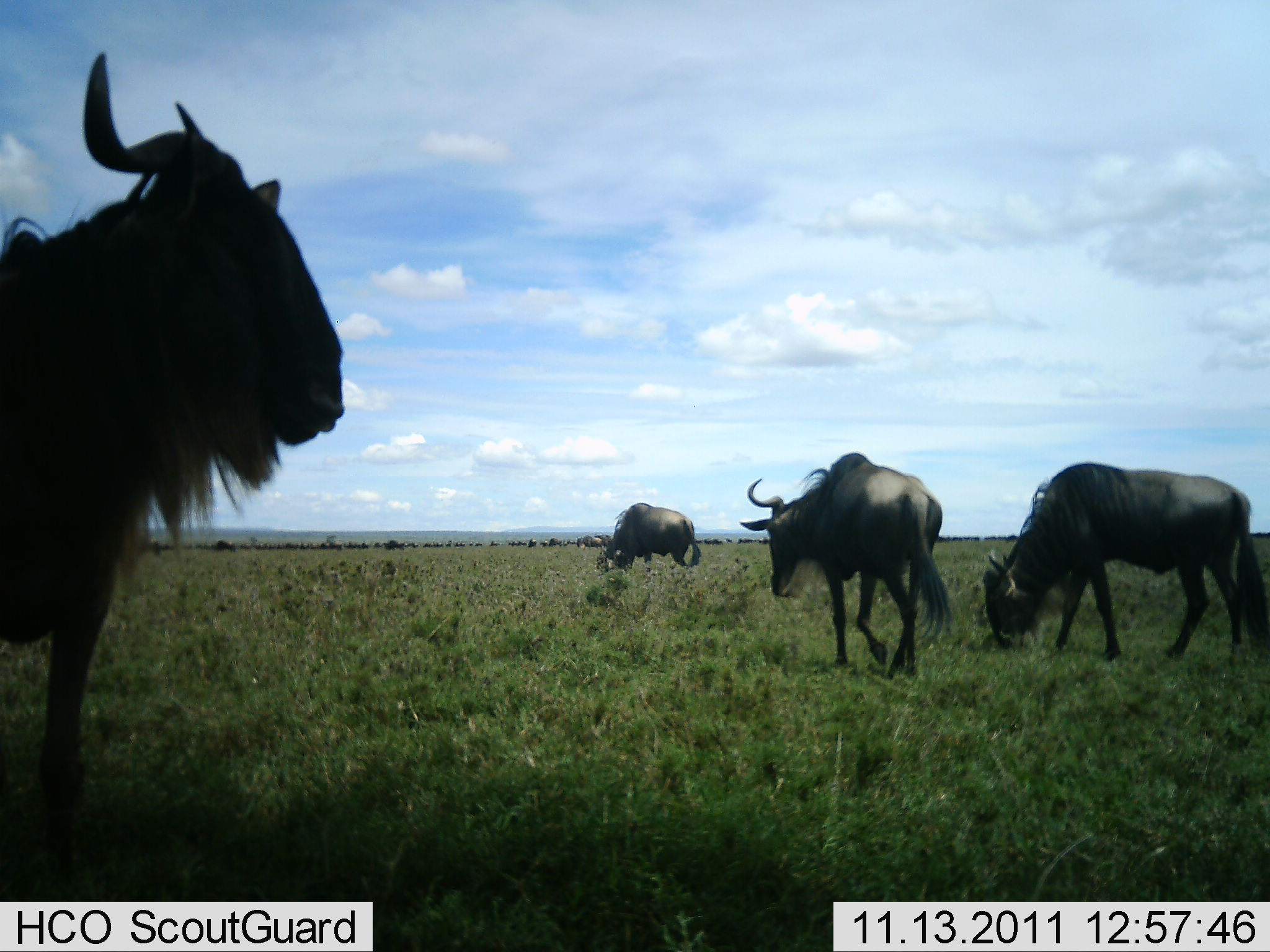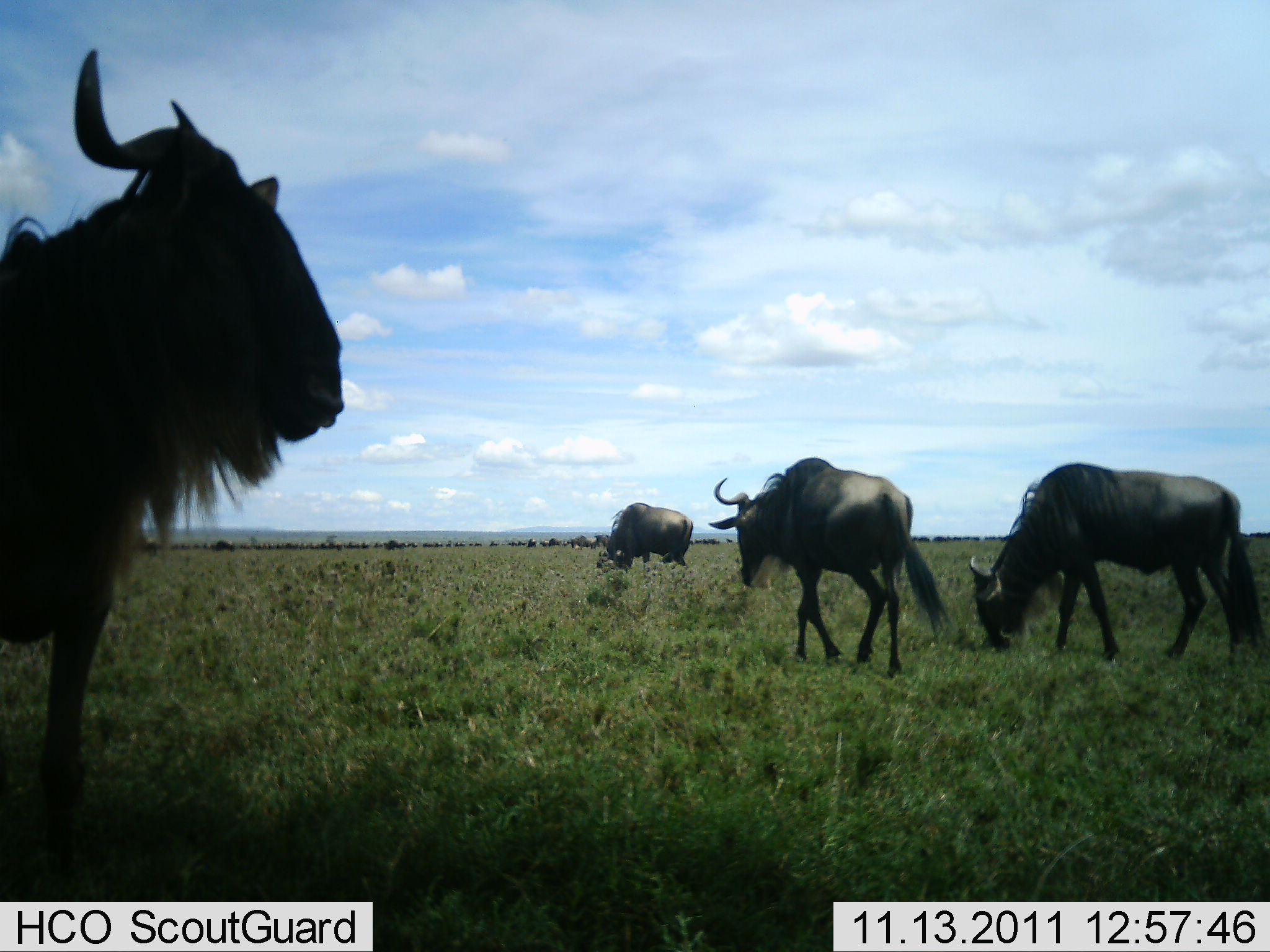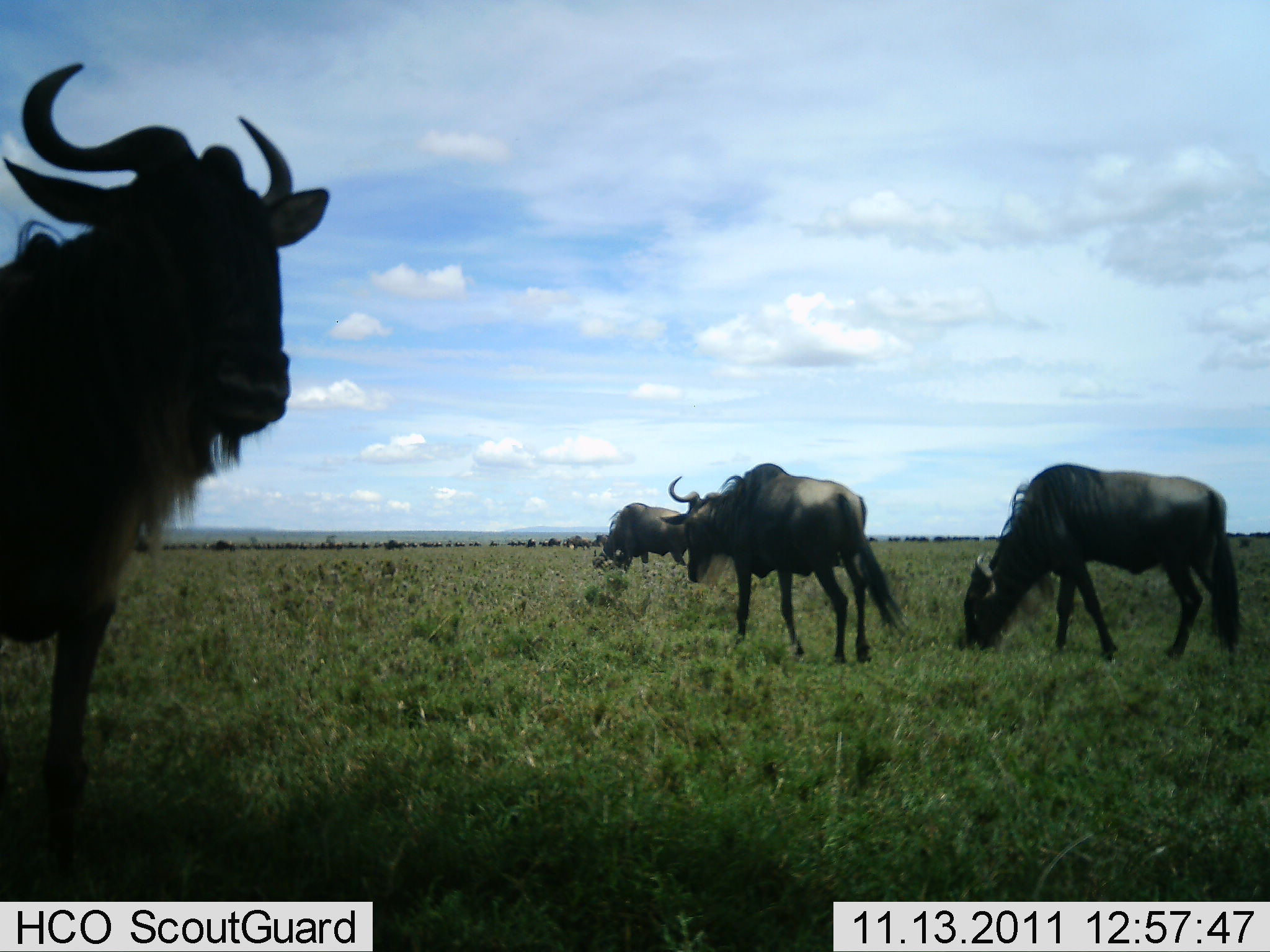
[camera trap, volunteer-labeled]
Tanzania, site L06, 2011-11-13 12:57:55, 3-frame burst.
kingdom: Animalia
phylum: Chordata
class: Mammalia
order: Artiodactyla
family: Bovidae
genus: Connochaetes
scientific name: Connochaetes taurinus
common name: blue wildebeest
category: wildebeest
Wildebeest (blue wildebeest) (Connochaetes taurinus), count 4. Behavior (volunteer vote fractions): standing 73%, resting 9%, moving 55%, interacting 0%. Young present (vote fraction): 0%. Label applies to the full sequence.